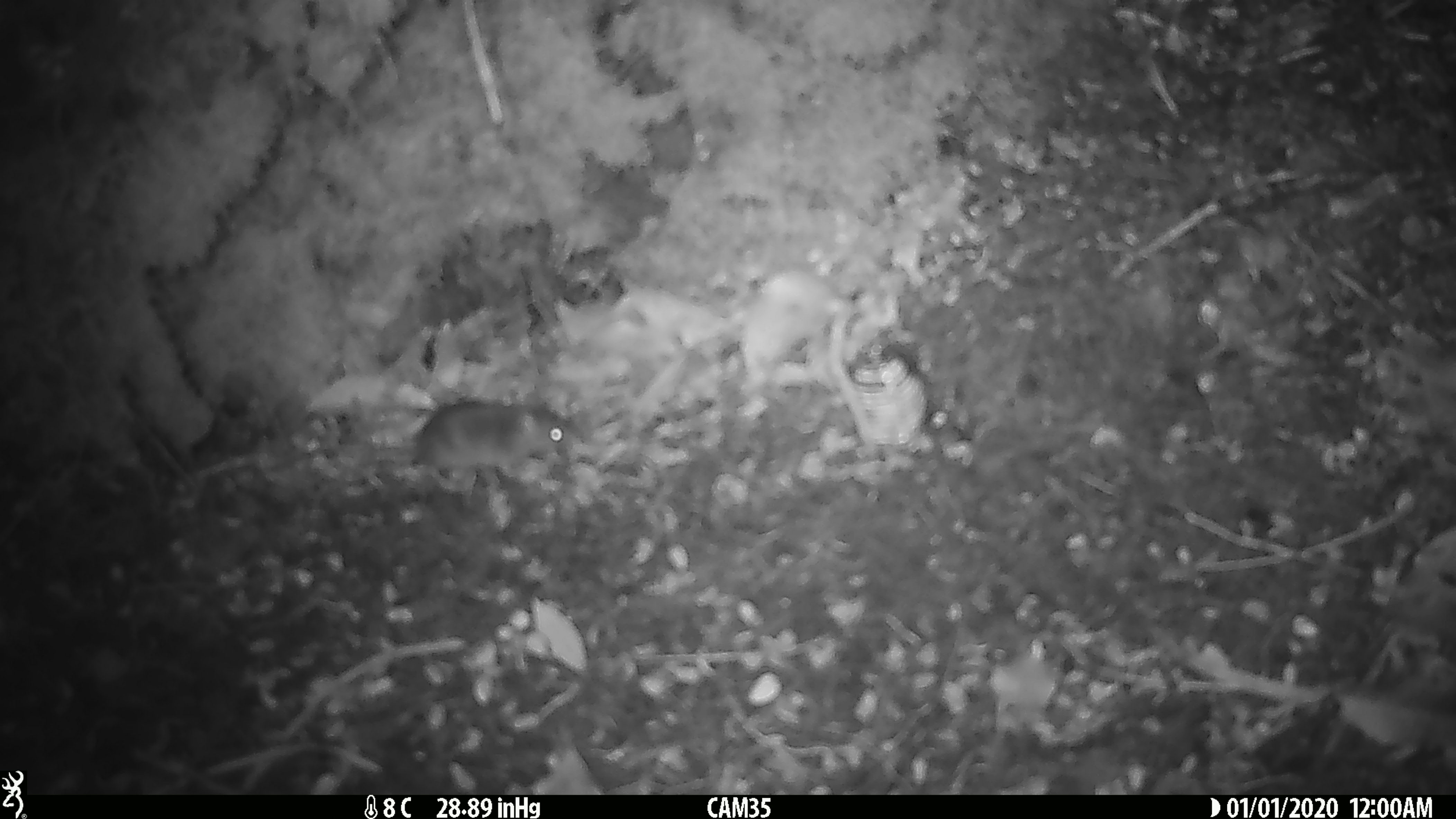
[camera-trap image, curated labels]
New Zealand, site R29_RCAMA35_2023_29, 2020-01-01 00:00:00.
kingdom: Animalia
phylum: Chordata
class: Mammalia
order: Rodentia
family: Muridae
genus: Mus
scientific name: Mus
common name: mouse